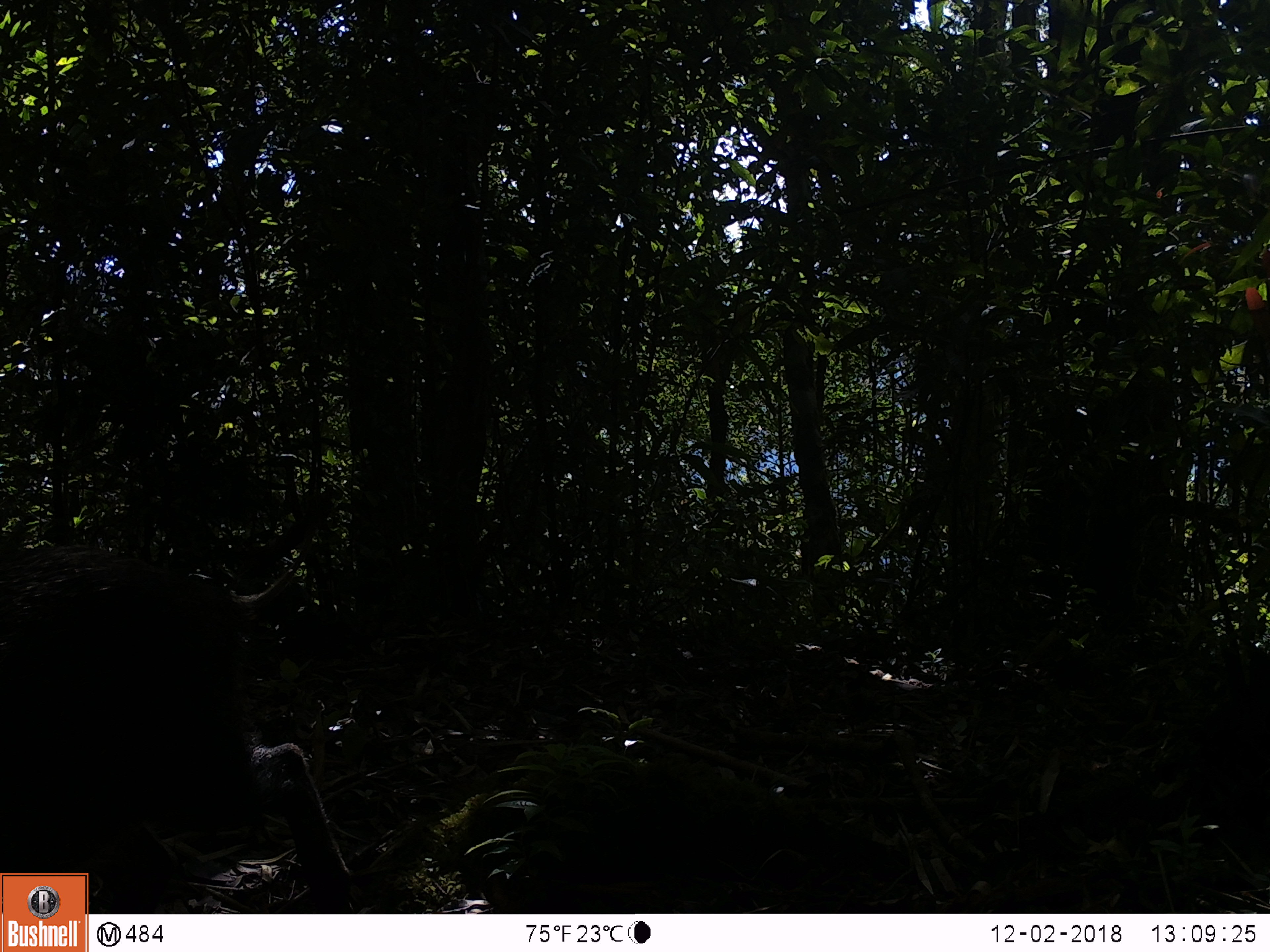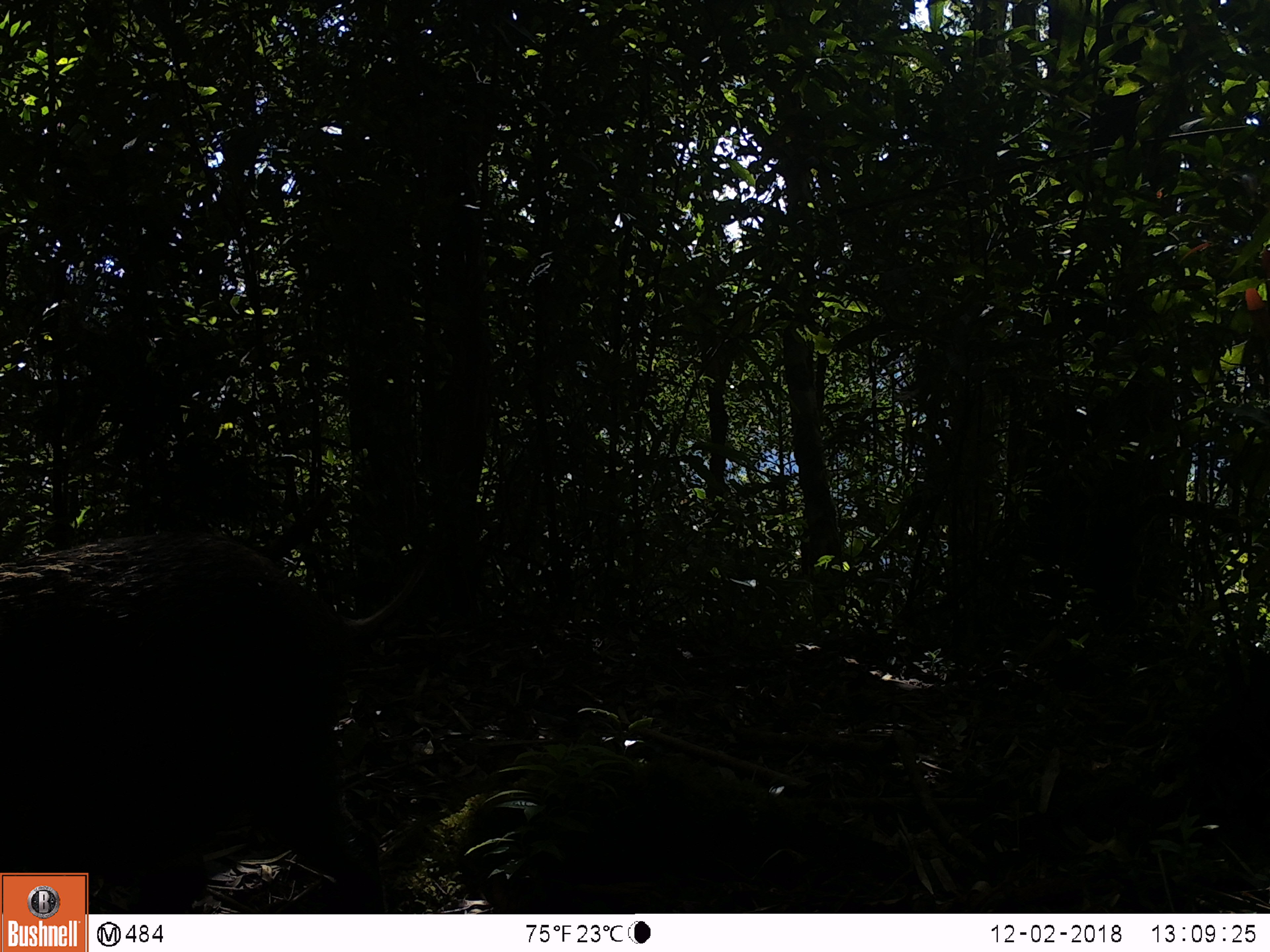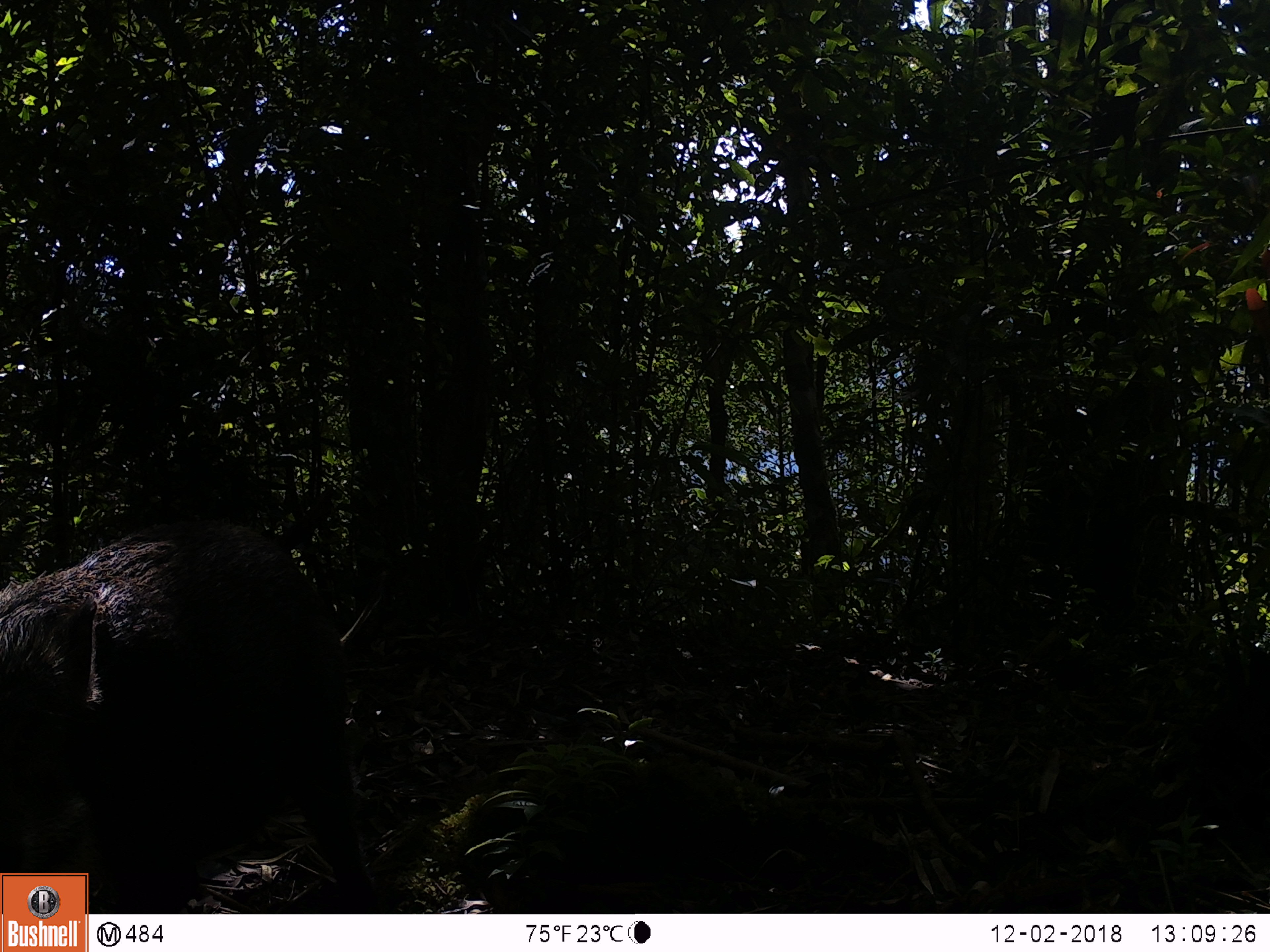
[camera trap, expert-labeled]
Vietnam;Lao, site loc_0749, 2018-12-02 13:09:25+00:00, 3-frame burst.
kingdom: Animalia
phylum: Chordata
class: Mammalia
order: Artiodactyla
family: Suidae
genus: Sus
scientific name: Sus scrofa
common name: eurasian wild pig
Eurasian wild pig (Sus scrofa). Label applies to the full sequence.